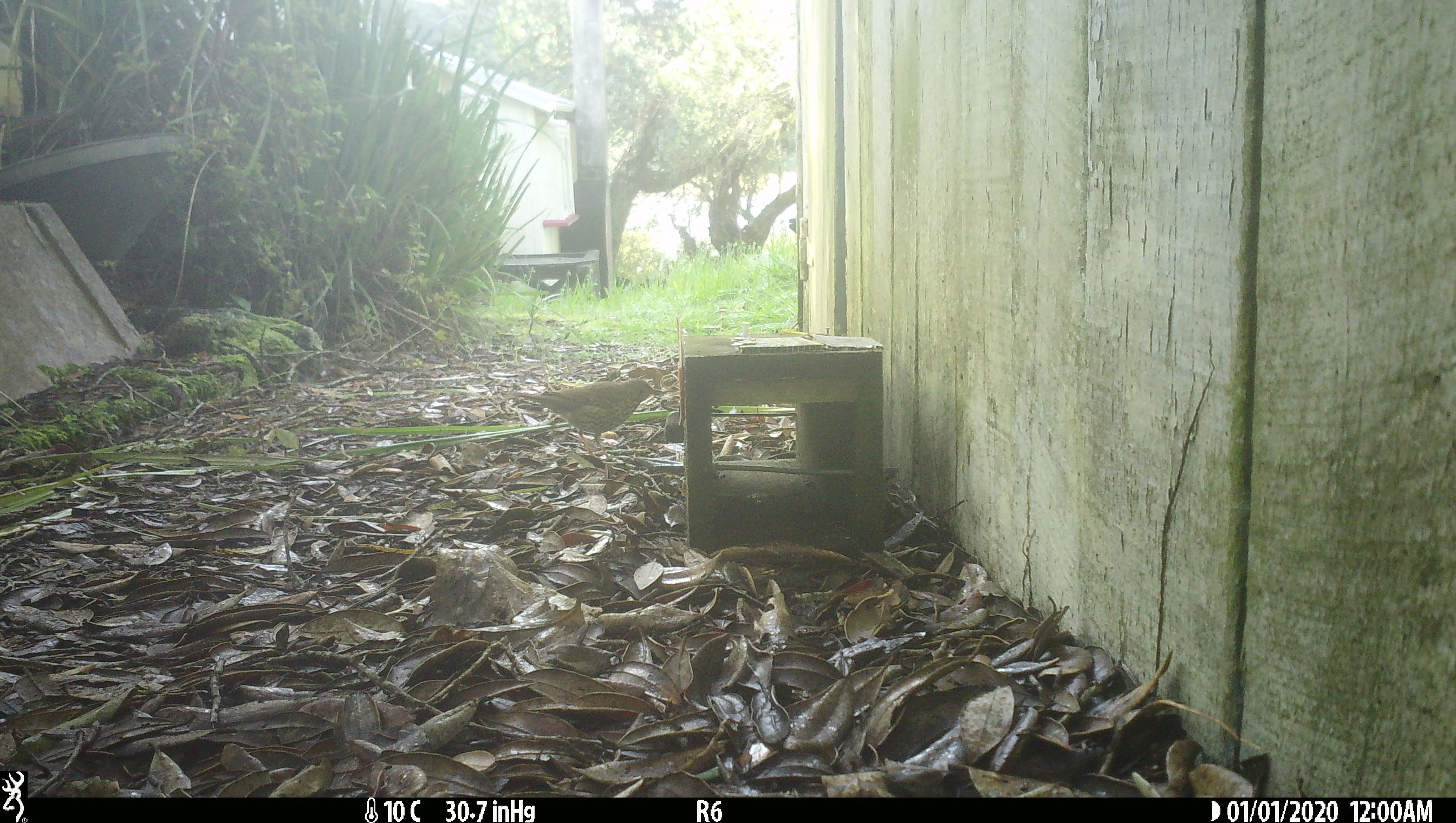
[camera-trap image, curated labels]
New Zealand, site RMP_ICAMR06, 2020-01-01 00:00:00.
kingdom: Animalia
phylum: Chordata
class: Aves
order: Passeriformes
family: Turdidae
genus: Turdus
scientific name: Turdus philomelos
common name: song thrush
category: thrush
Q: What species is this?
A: Thrush (song thrush) (Turdus philomelos).